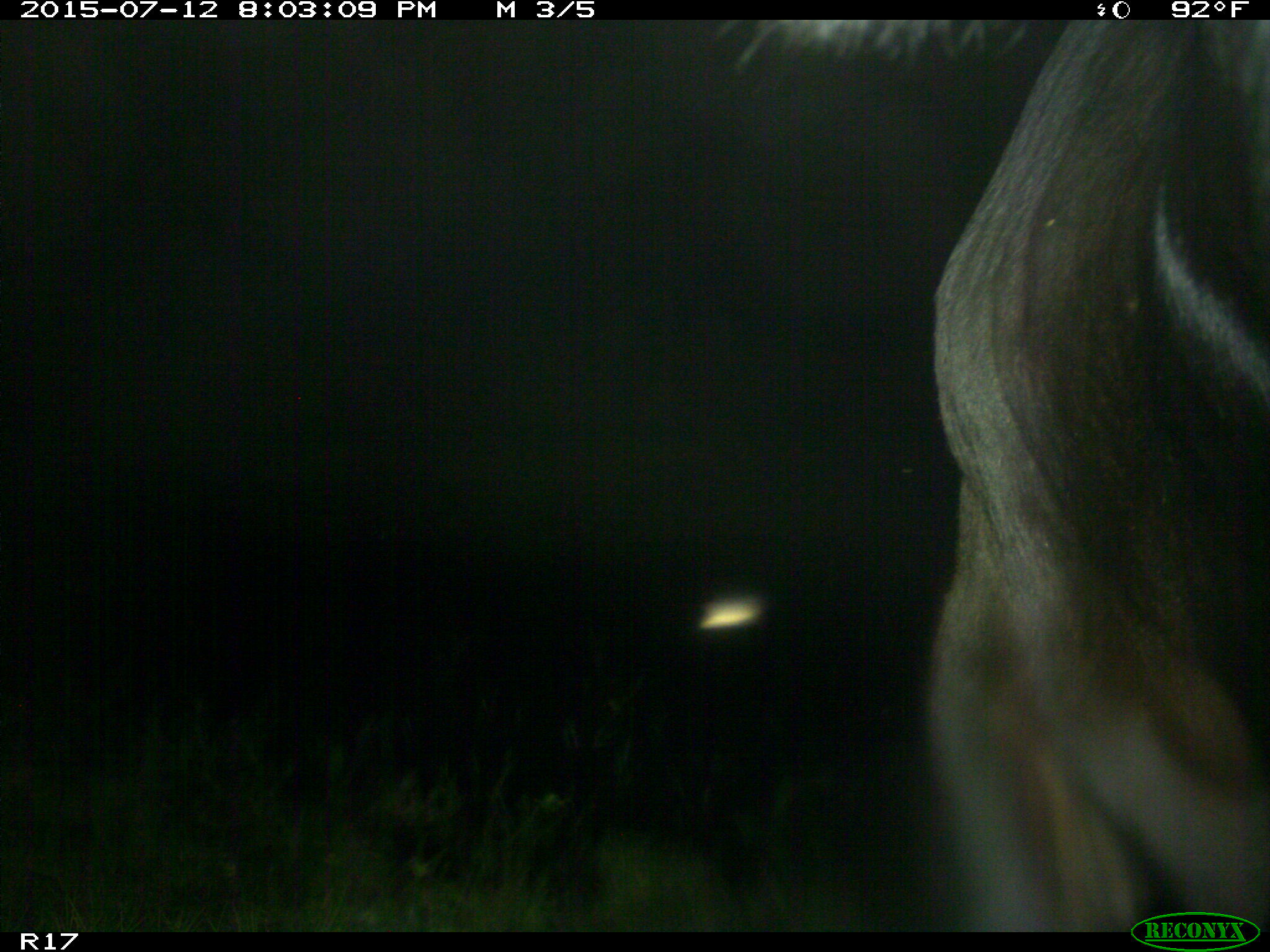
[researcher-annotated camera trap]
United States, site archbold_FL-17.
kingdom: Animalia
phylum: Chordata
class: Mammalia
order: Artiodactyla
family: Bovidae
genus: Bos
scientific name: Bos taurus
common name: domestic cow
Bos taurus (domestic cow).